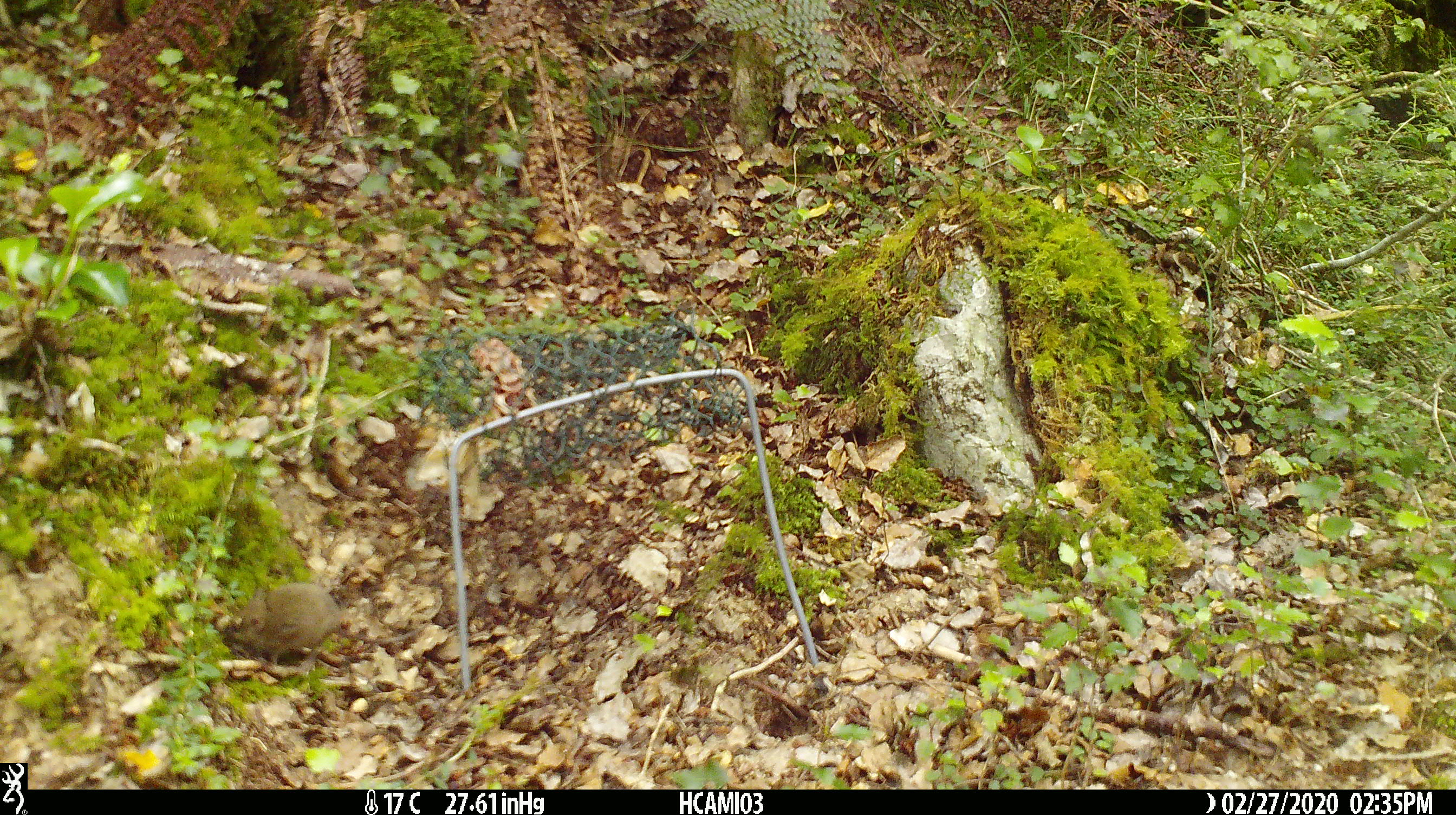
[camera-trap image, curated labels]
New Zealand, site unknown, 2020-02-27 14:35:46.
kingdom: Animalia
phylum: Chordata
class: Mammalia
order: Rodentia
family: Muridae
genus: Mus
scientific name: Mus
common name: mouse